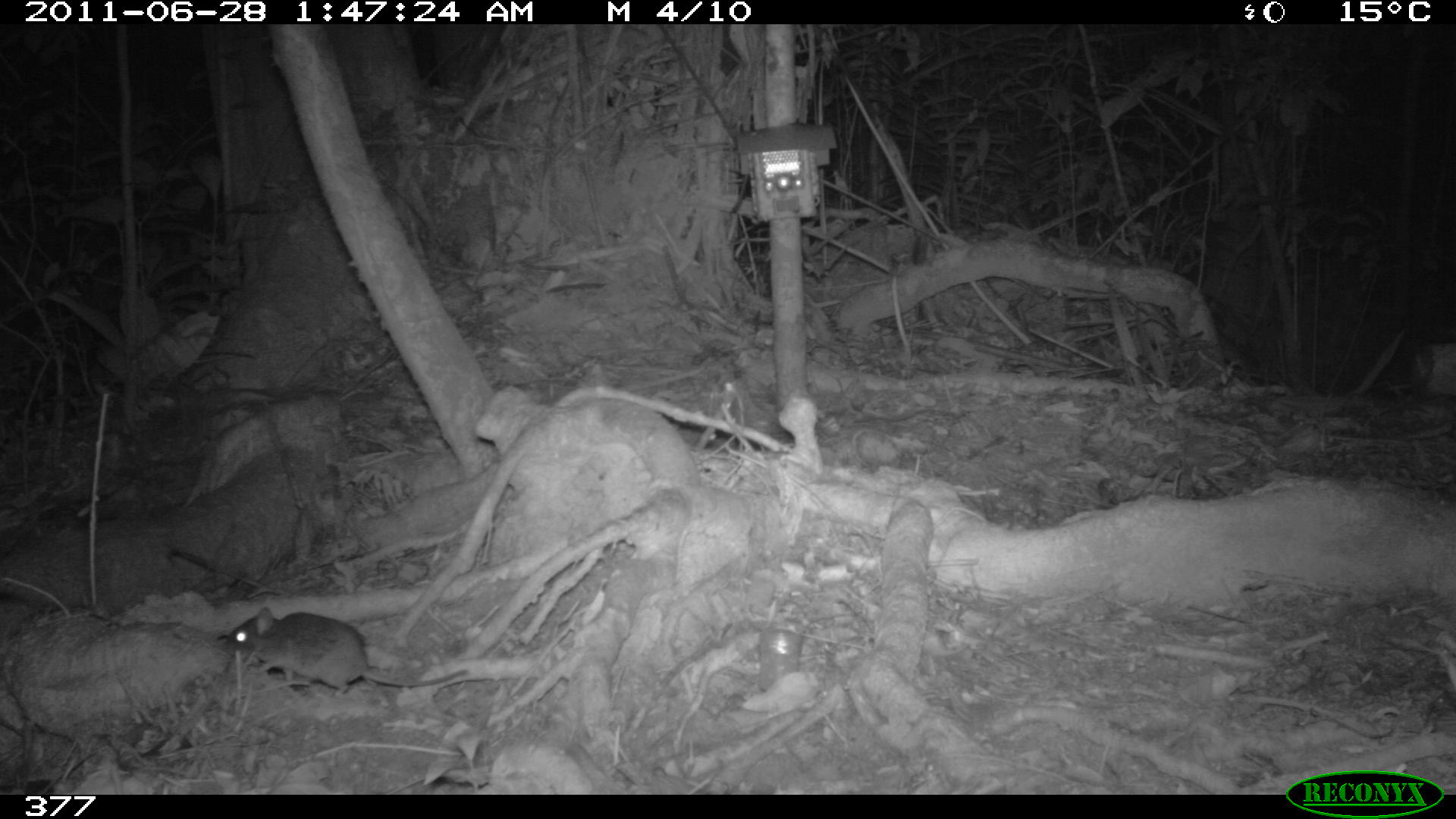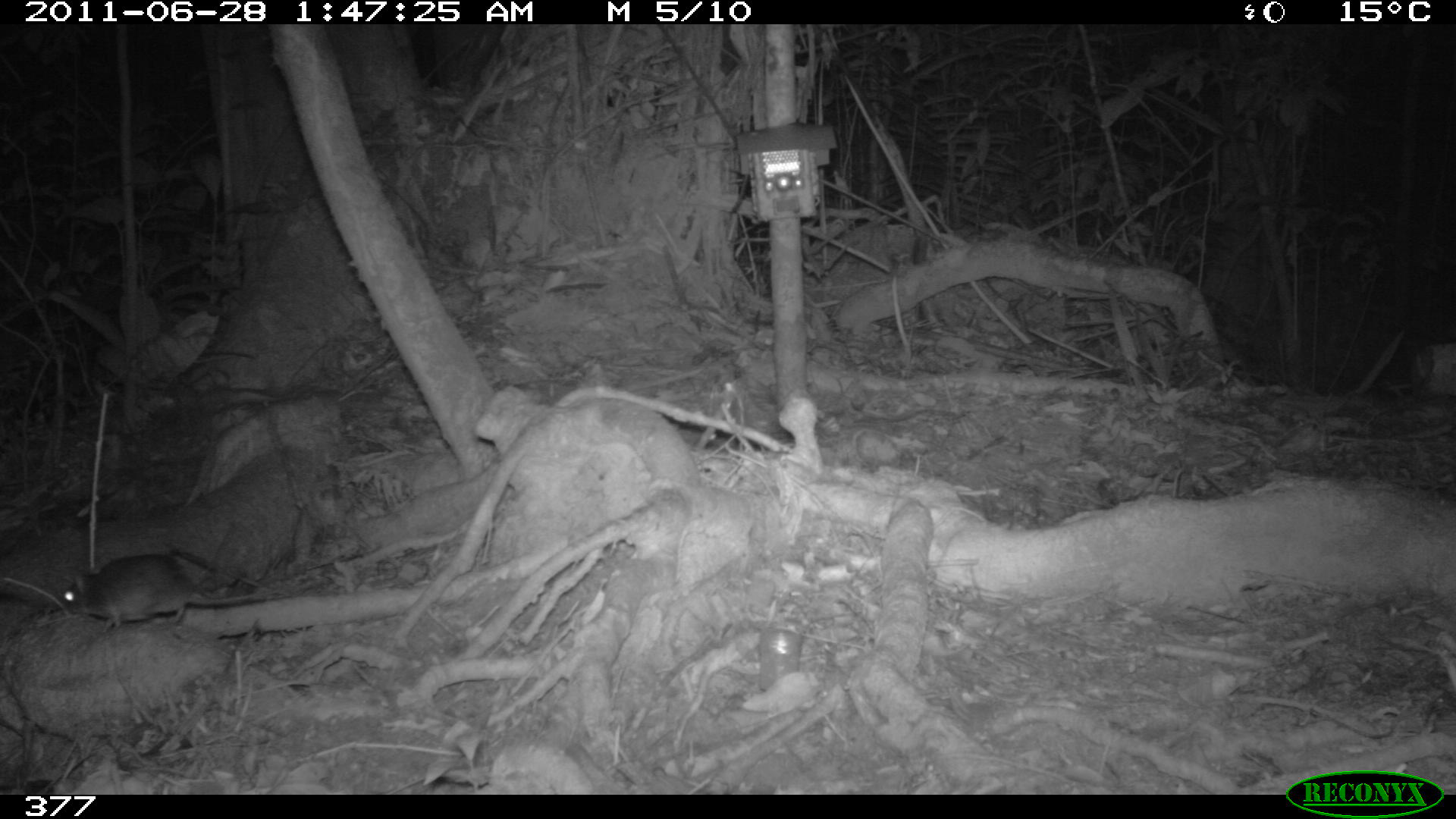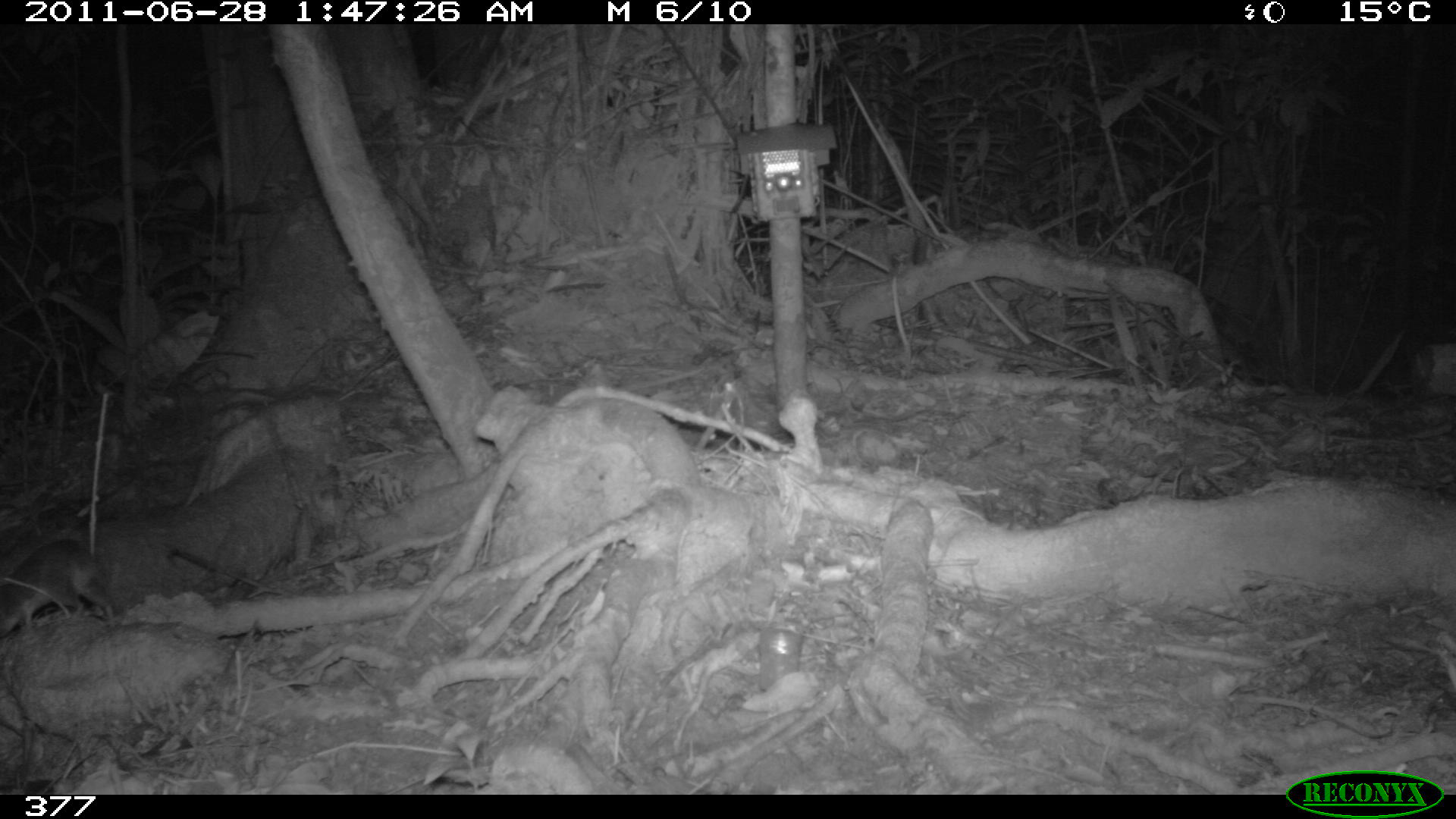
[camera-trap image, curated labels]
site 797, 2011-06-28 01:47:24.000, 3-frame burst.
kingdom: Animalia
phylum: Chordata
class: Mammalia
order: Rodentia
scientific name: Rodentia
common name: rodents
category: unknown rodent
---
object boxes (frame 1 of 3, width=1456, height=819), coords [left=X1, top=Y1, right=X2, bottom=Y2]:
unknown rodent: [left=218, top=604, right=467, bottom=698]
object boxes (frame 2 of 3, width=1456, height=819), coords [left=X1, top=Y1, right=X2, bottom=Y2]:
unknown rodent: [left=58, top=552, right=265, bottom=635]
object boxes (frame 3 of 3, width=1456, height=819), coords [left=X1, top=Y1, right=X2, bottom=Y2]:
unknown rodent: [left=0, top=540, right=117, bottom=637]